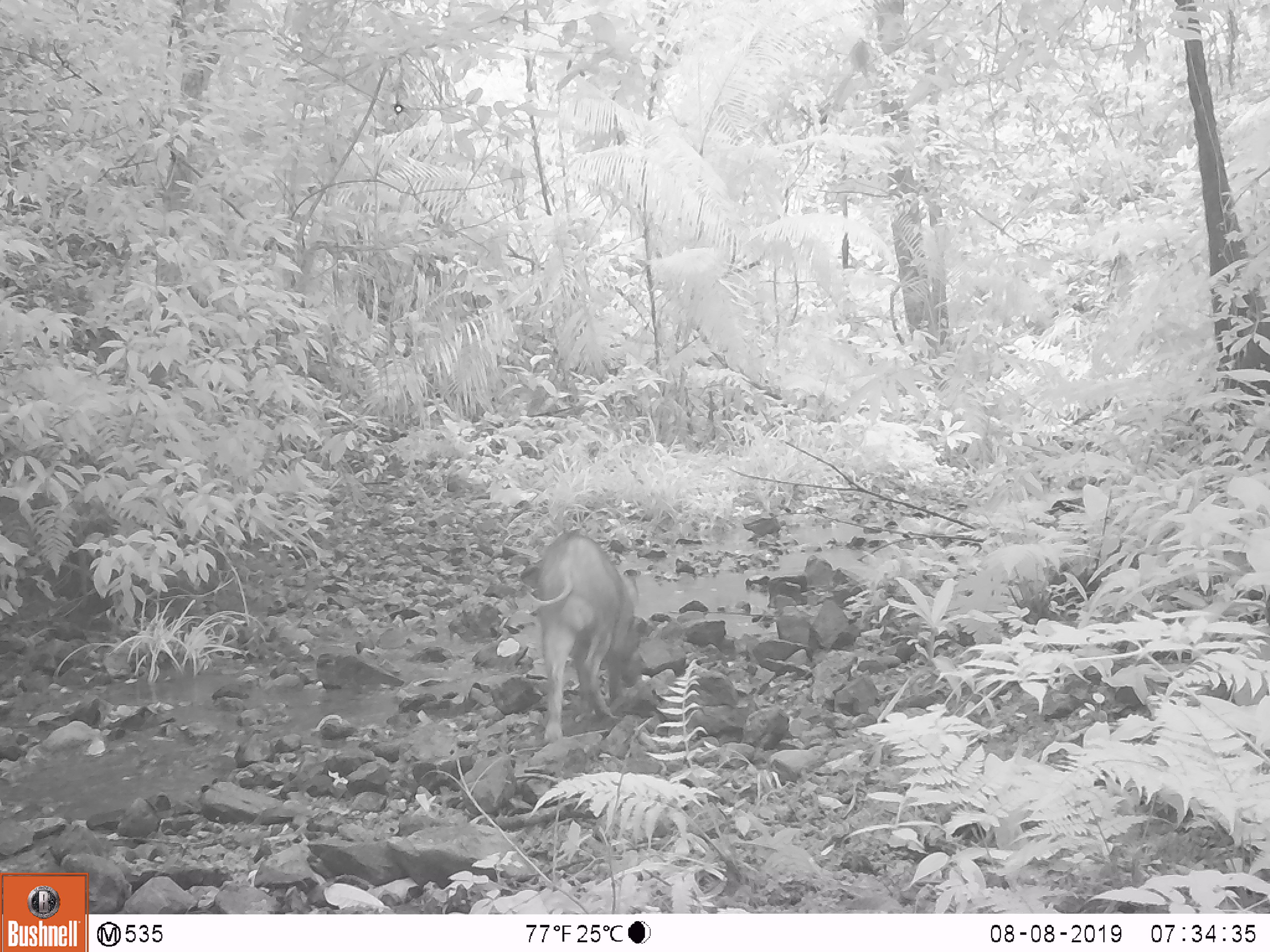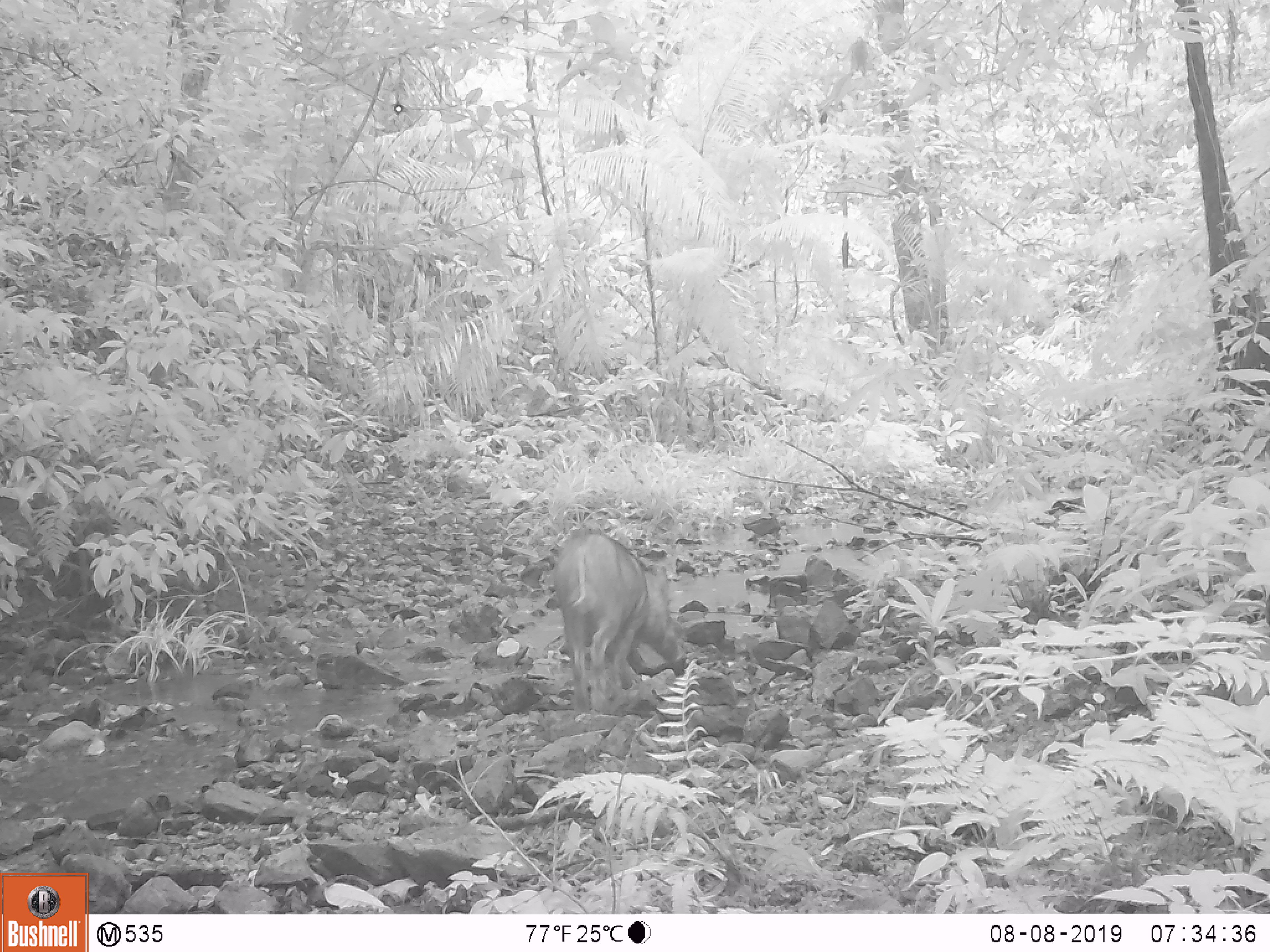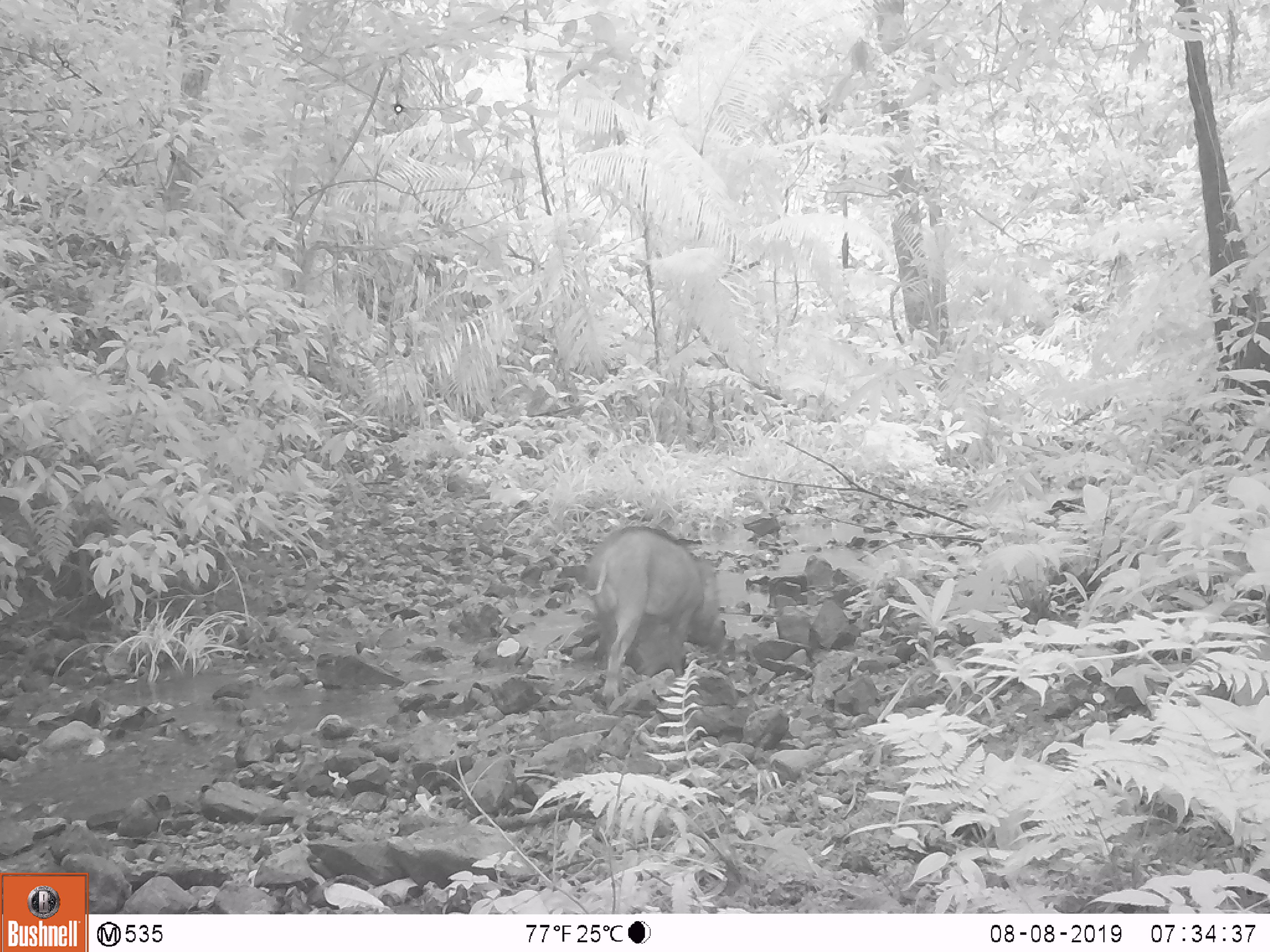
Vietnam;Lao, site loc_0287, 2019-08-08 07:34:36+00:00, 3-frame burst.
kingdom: Animalia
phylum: Chordata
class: Mammalia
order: Artiodactyla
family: Suidae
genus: Sus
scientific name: Sus scrofa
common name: eurasian wild pig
Eurasian wild pig (Sus scrofa). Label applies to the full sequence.